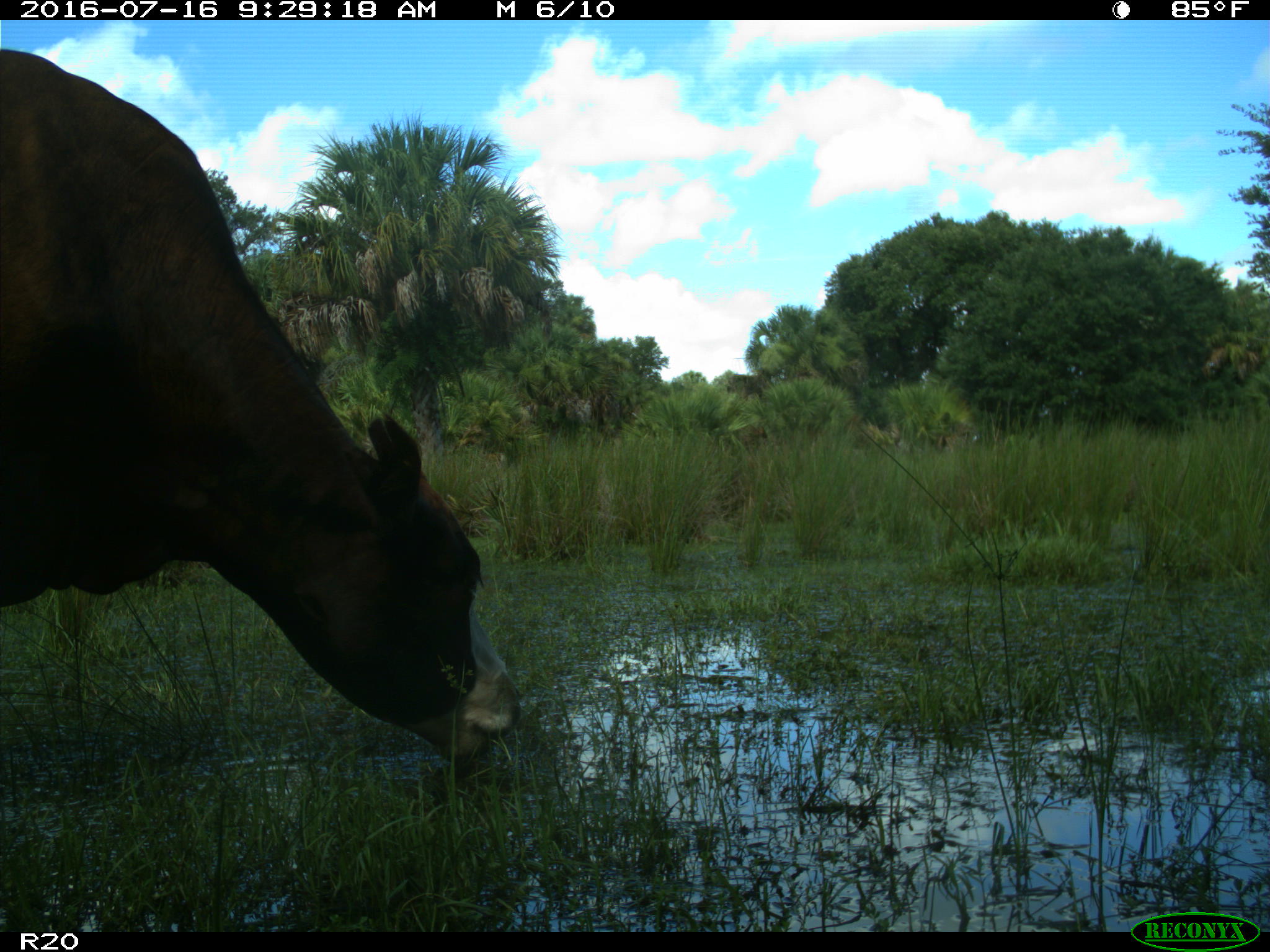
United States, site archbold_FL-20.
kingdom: Animalia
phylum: Chordata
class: Mammalia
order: Artiodactyla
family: Bovidae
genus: Bos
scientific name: Bos taurus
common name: domestic cow